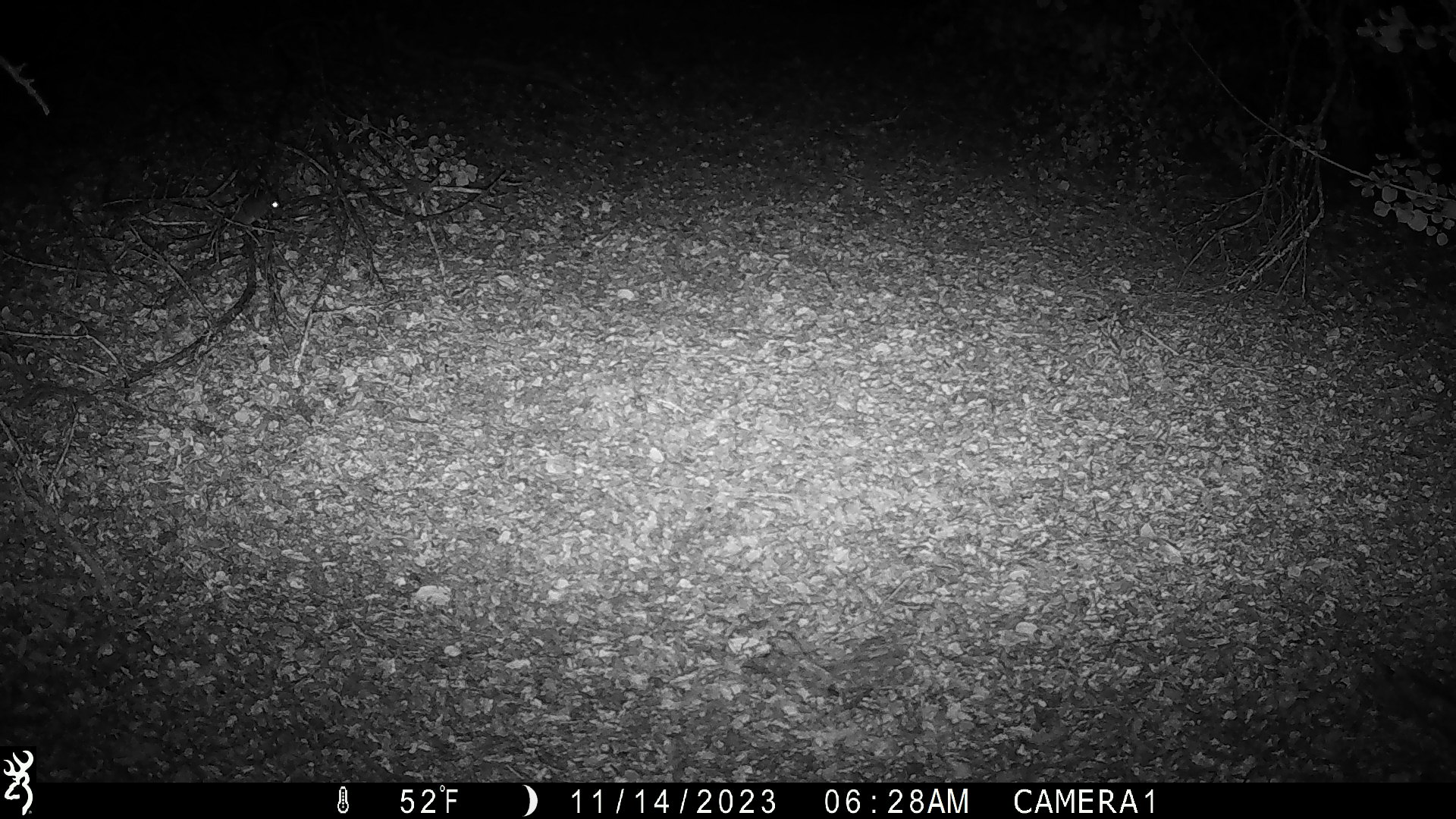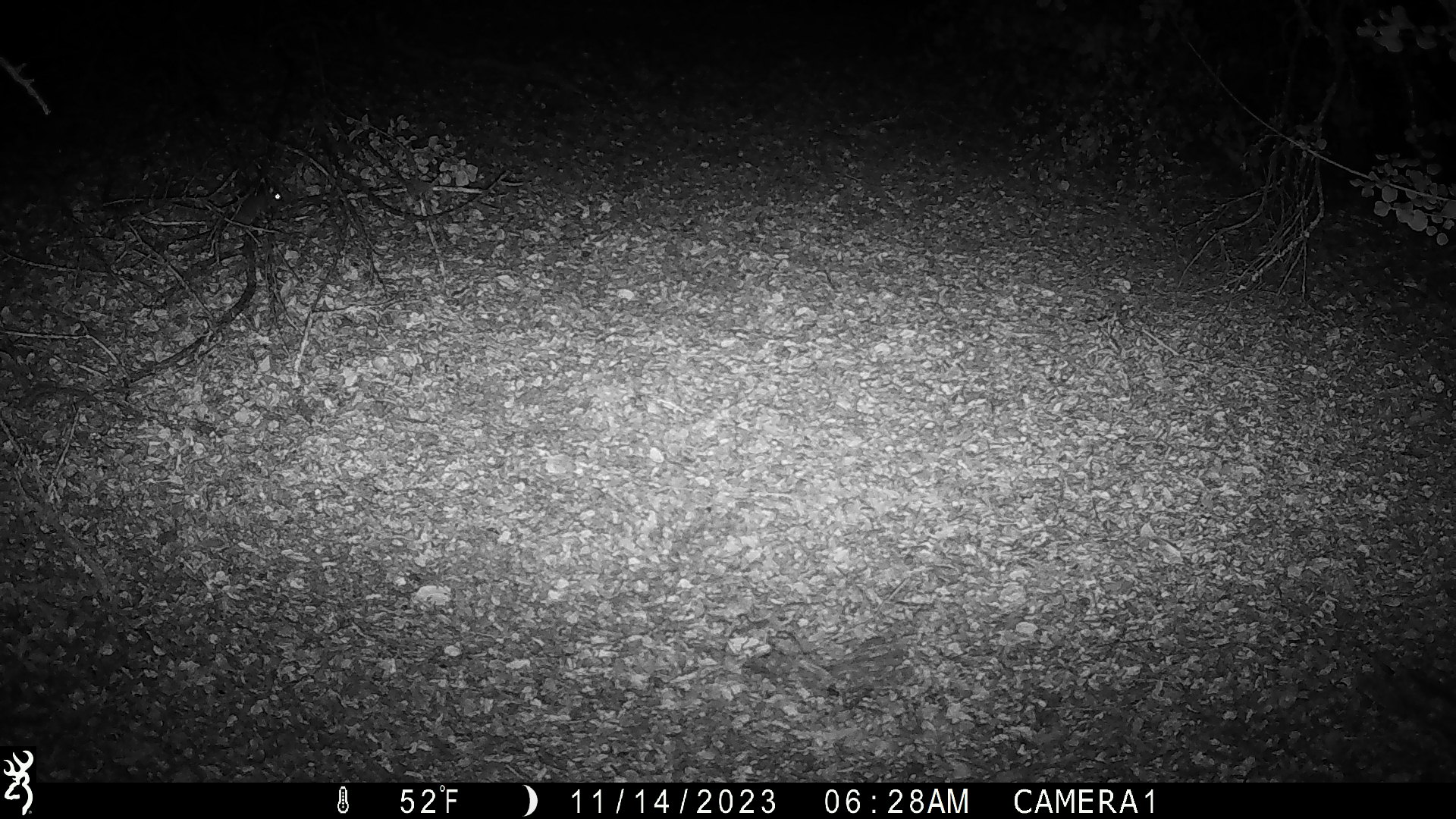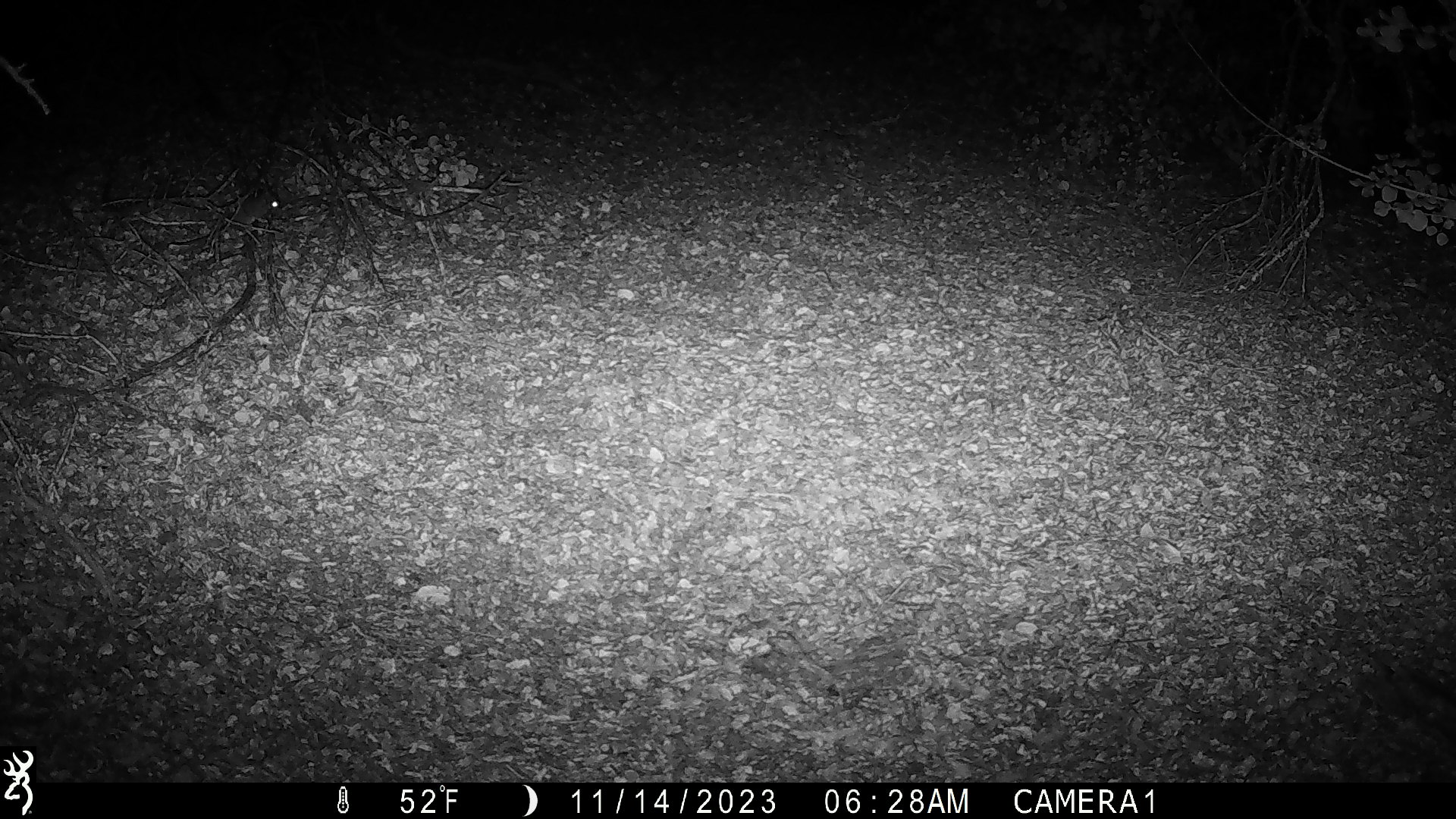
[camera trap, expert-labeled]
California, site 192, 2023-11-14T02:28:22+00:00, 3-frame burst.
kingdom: Animalia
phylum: Chordata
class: Mammalia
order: Rodentia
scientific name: Rodentia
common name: mouse or rat